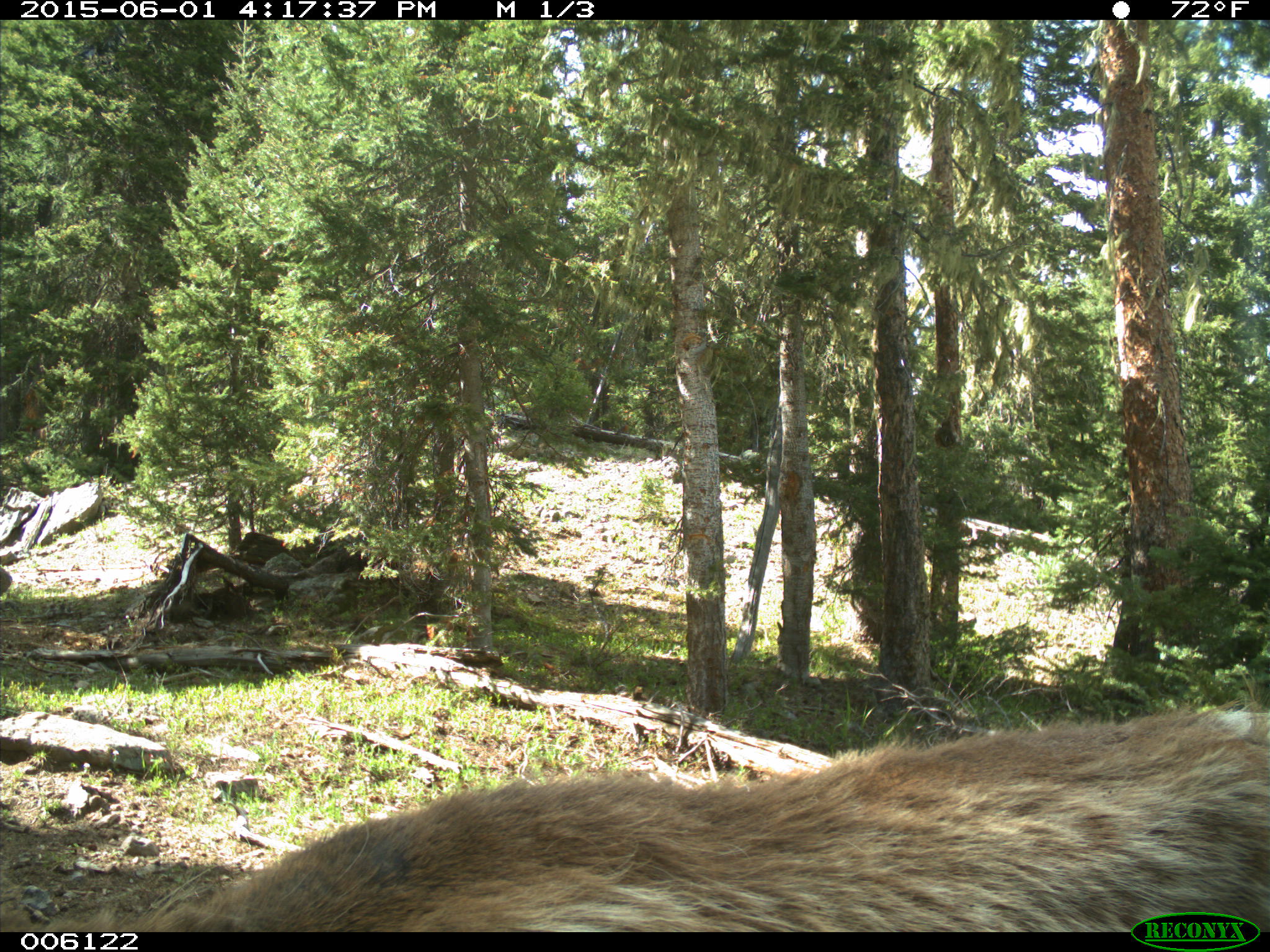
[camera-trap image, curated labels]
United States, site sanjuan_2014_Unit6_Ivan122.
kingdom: Animalia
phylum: Chordata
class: Mammalia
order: Artiodactyla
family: Cervidae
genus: Cervus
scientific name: Cervus elaphus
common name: red deer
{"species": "Cervus elaphus (red deer)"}